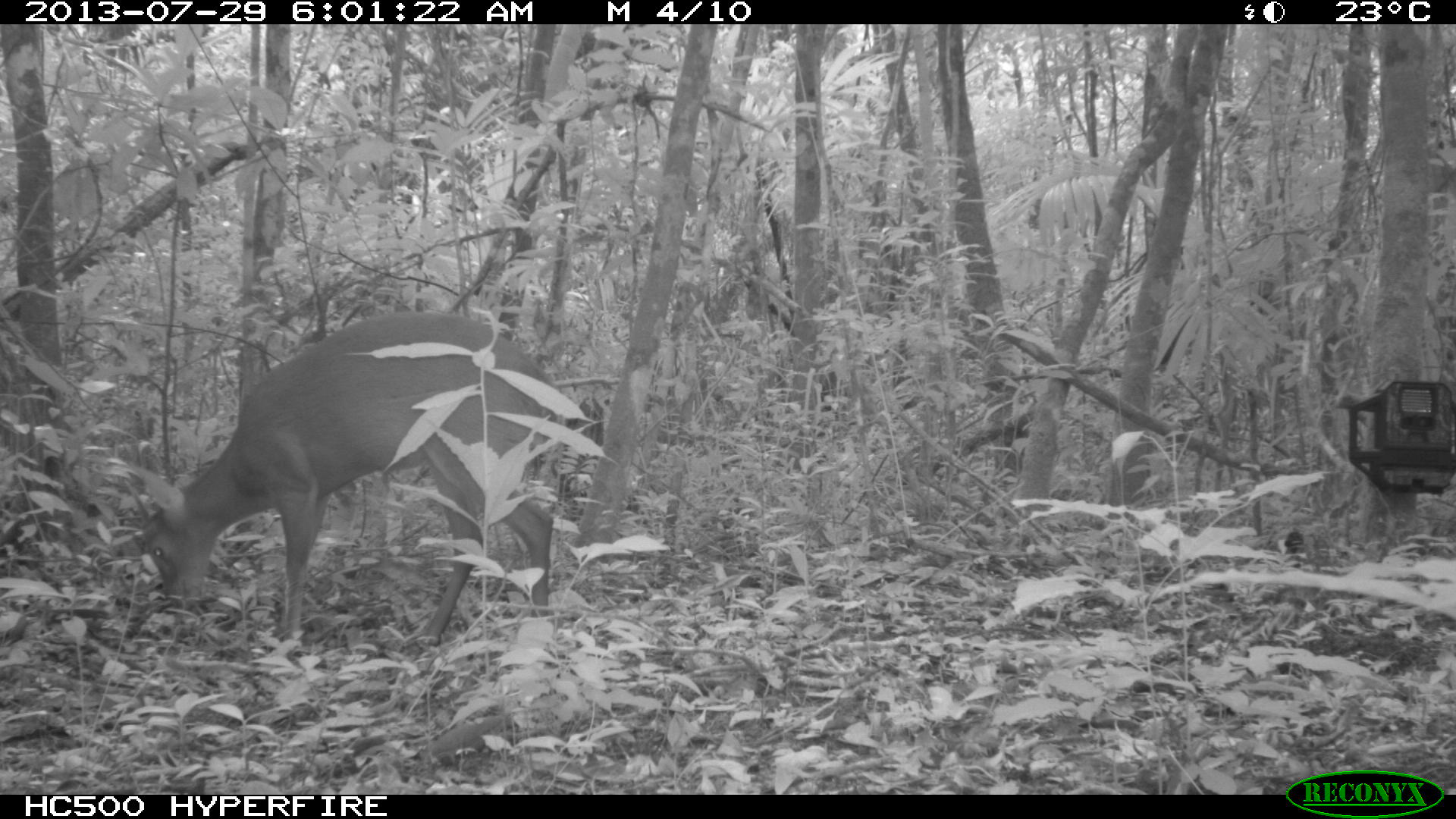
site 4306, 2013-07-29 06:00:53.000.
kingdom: Animalia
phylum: Chordata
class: Mammalia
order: Artiodactyla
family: Cervidae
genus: Mazama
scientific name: Mazama temama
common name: central american red brocket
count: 1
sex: male